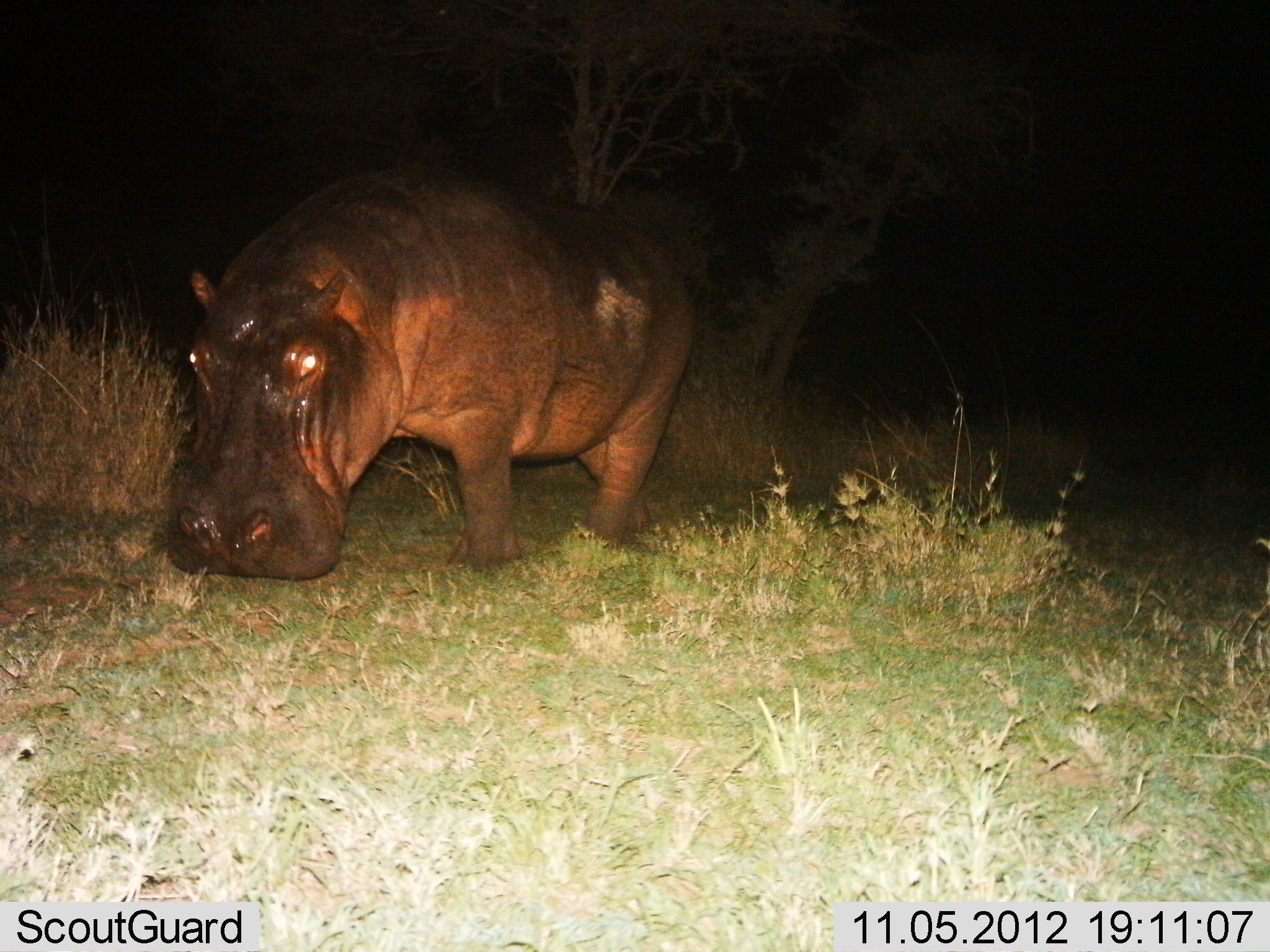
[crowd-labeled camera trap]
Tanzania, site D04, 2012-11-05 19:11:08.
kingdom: Animalia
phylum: Chordata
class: Mammalia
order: Artiodactyla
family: Hippopotamidae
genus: Hippopotamus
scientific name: Hippopotamus amphibius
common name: hippopotamus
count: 1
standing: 30%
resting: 0%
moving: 60%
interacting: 0%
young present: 0%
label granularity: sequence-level